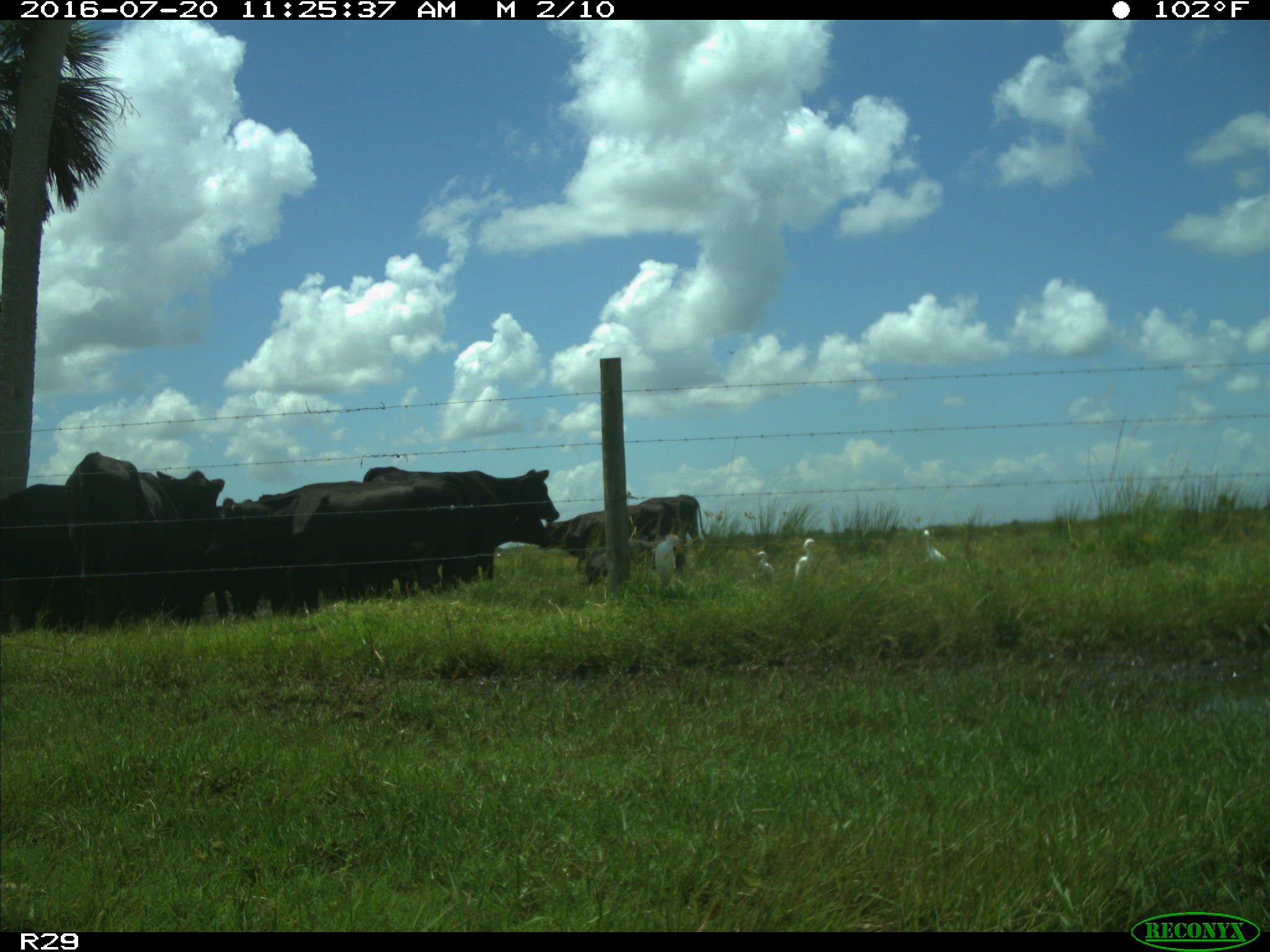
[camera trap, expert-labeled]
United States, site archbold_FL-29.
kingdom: Animalia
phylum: Chordata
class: Mammalia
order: Artiodactyla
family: Bovidae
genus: Bos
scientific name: Bos taurus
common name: domestic cow